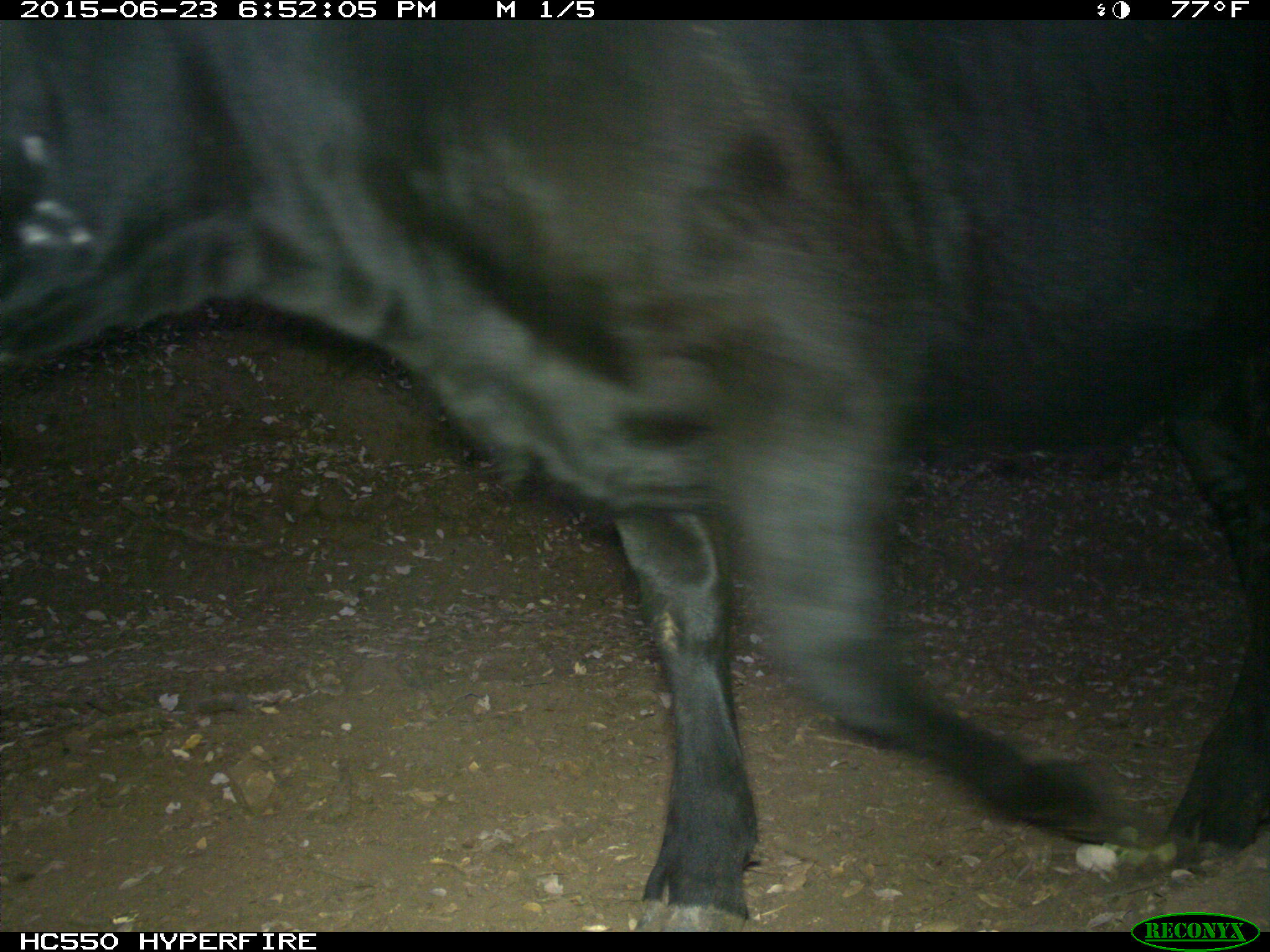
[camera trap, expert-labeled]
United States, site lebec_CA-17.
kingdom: Animalia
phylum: Chordata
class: Mammalia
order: Artiodactyla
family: Bovidae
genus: Bos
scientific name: Bos taurus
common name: domestic cow